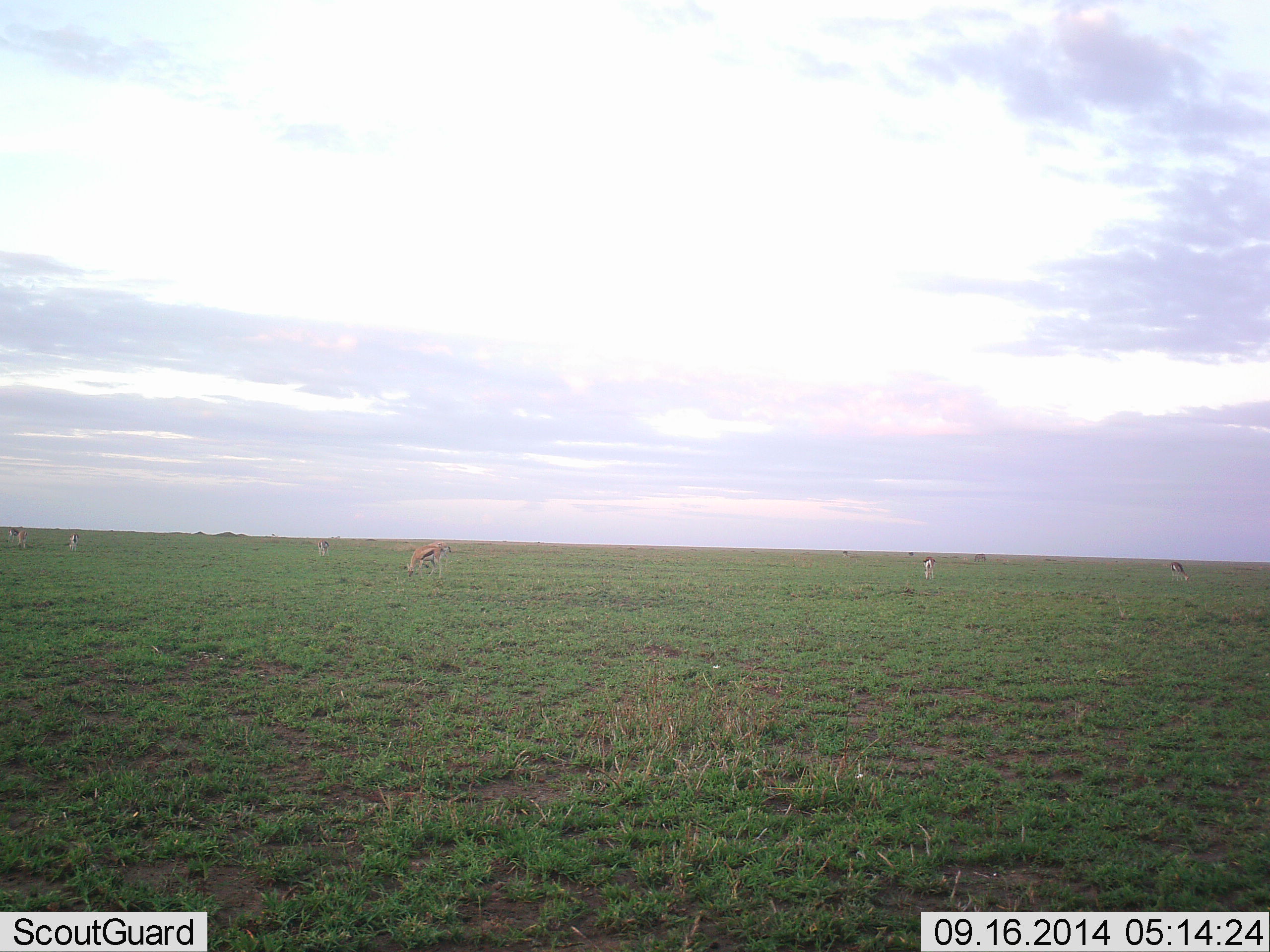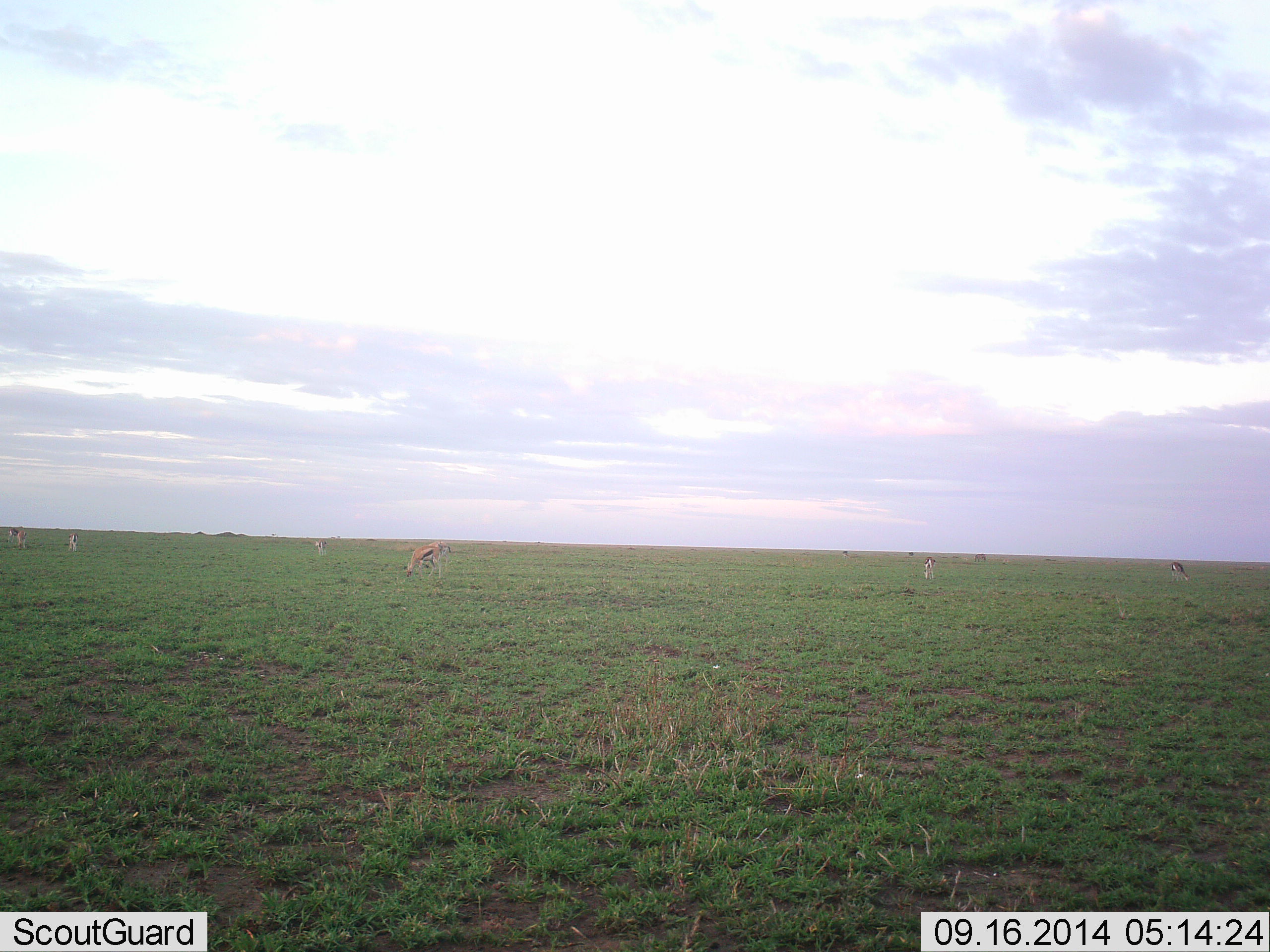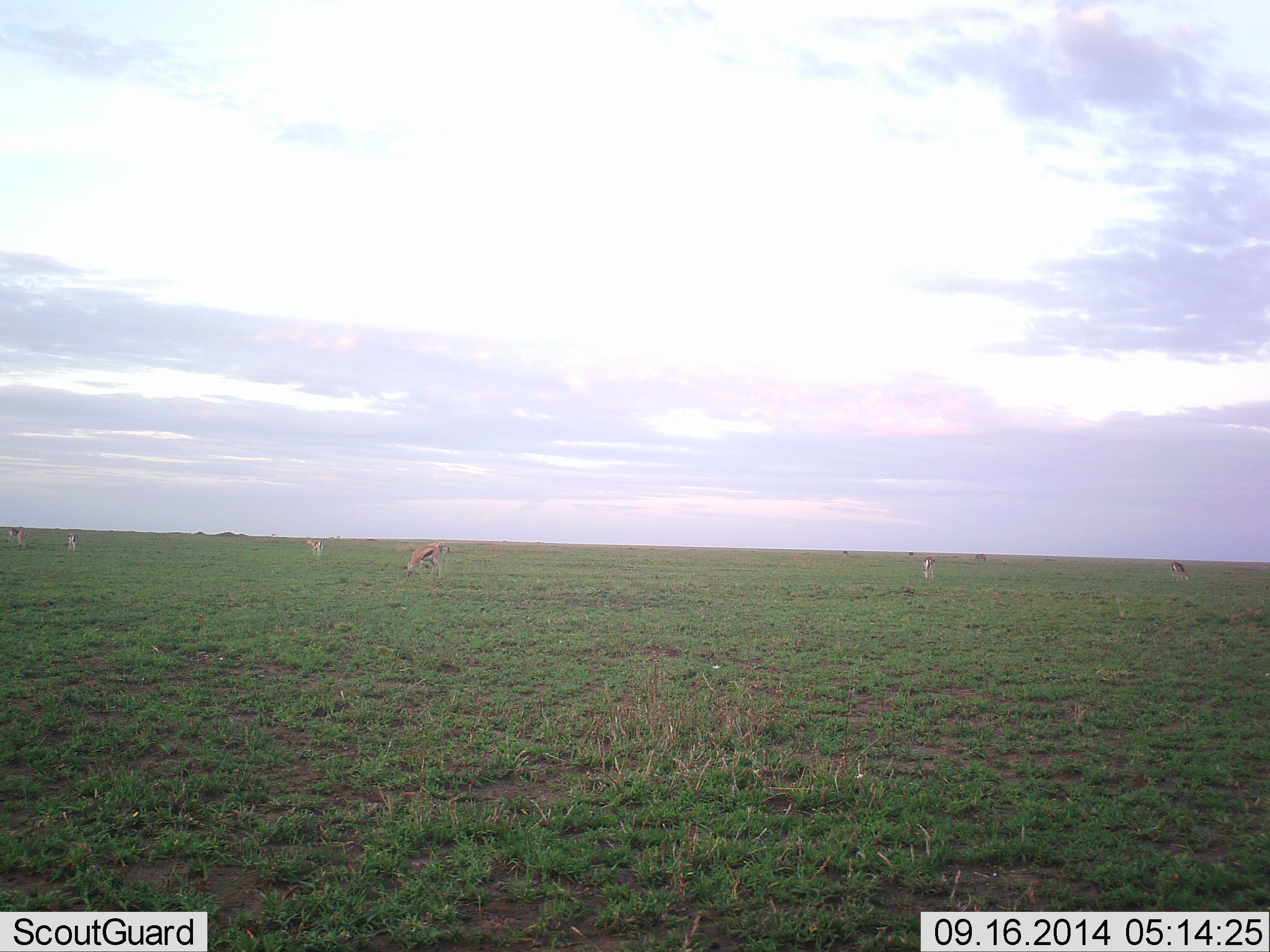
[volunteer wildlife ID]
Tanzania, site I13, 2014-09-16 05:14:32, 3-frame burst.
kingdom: Animalia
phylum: Chordata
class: Mammalia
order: Artiodactyla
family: Bovidae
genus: Eudorcas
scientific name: Eudorcas thomsonii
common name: thomson's gazelle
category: gazellethomsons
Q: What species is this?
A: Gazellethomsons (thomson's gazelle) (Eudorcas thomsonii).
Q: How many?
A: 6.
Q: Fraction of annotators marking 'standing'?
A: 10%.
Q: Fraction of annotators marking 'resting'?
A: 0%.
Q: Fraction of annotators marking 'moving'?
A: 10%.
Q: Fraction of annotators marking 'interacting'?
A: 0%.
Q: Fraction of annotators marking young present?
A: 10%.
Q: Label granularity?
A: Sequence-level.